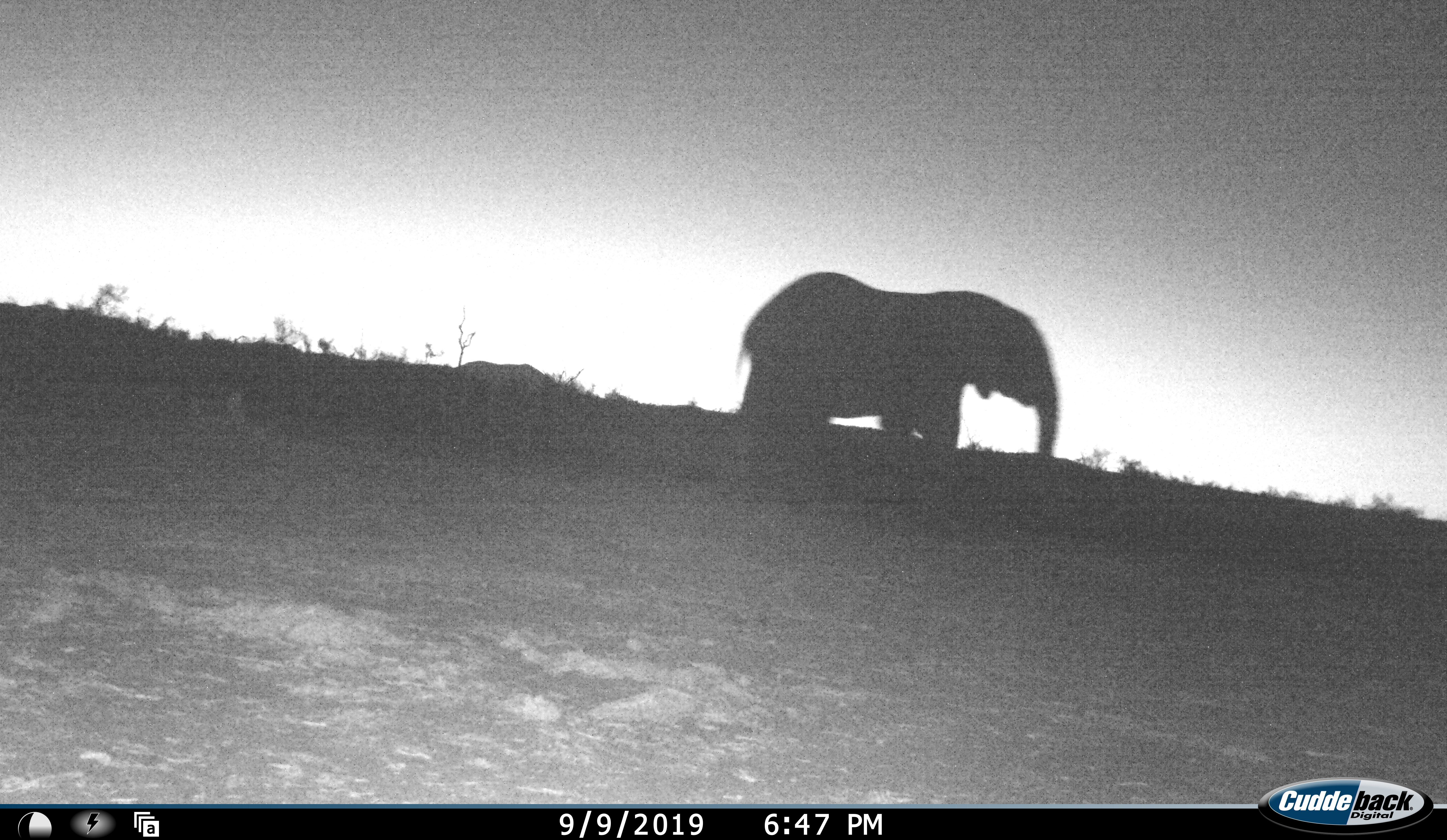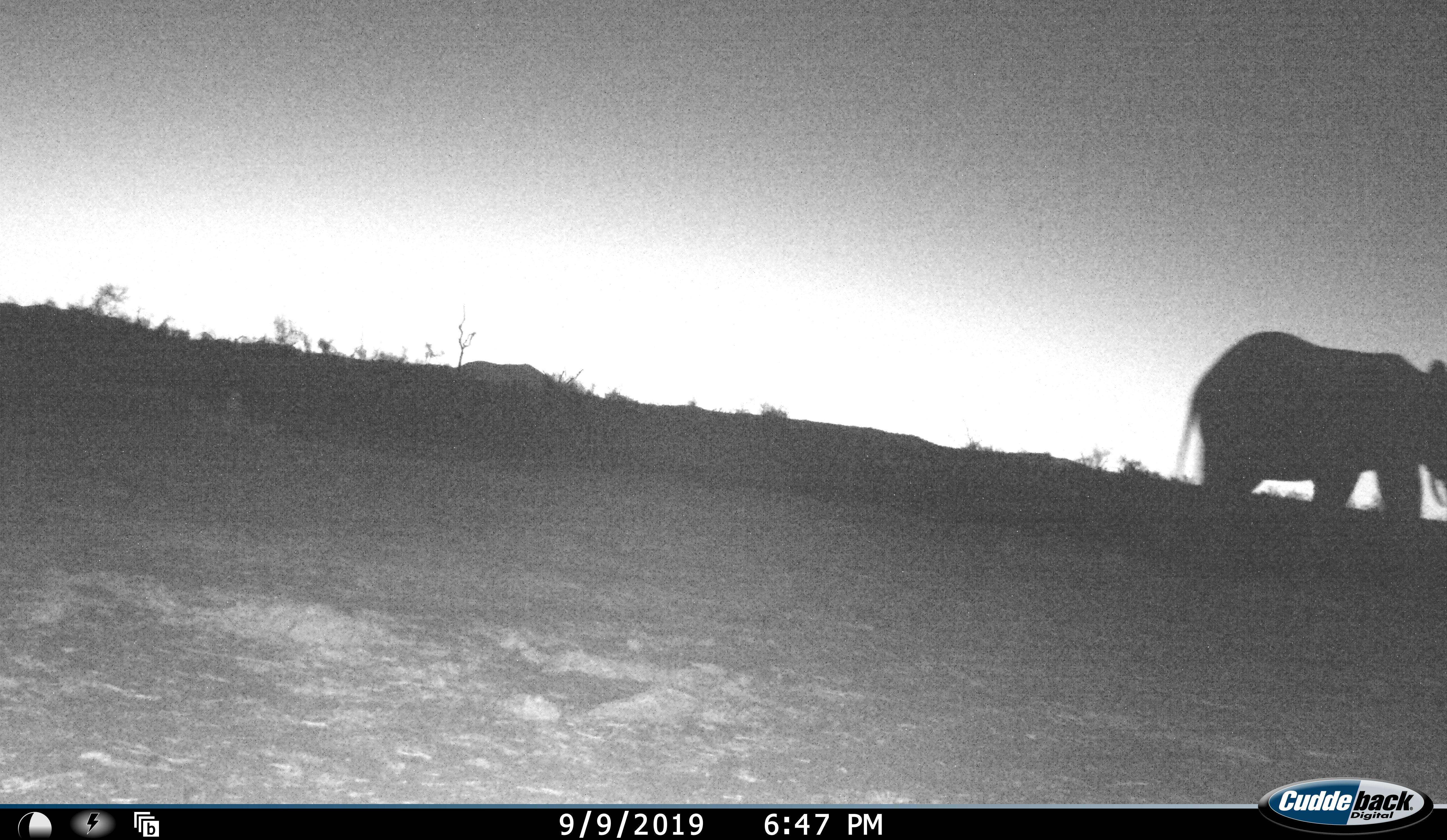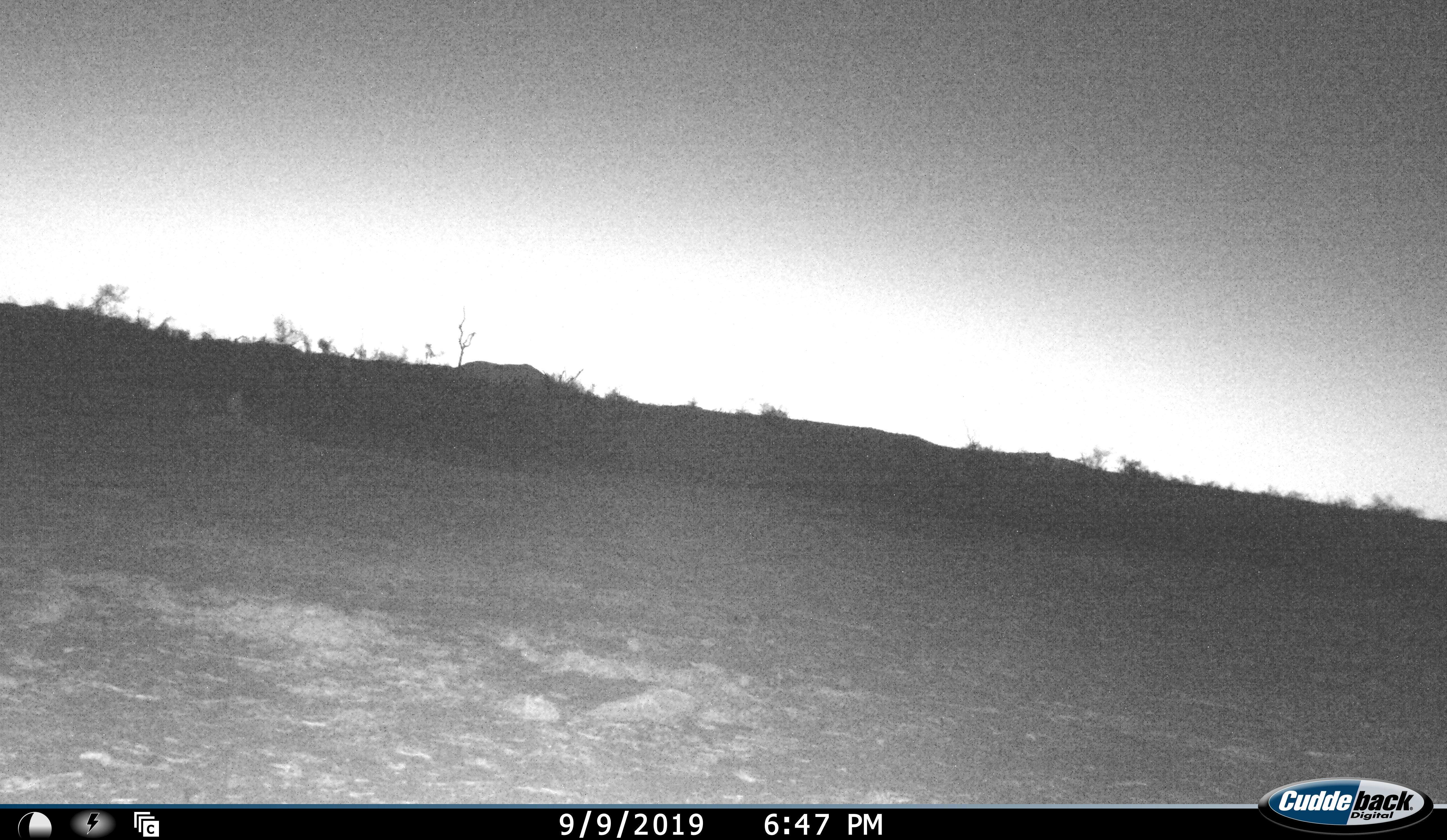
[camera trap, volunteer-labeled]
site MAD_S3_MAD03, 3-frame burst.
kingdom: Animalia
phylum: Chordata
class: Mammalia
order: Proboscidea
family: Elephantidae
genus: Loxodonta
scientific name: Loxodonta africana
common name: african bush elephant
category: elephant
Elephant (african bush elephant) (Loxodonta africana), count 1. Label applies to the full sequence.